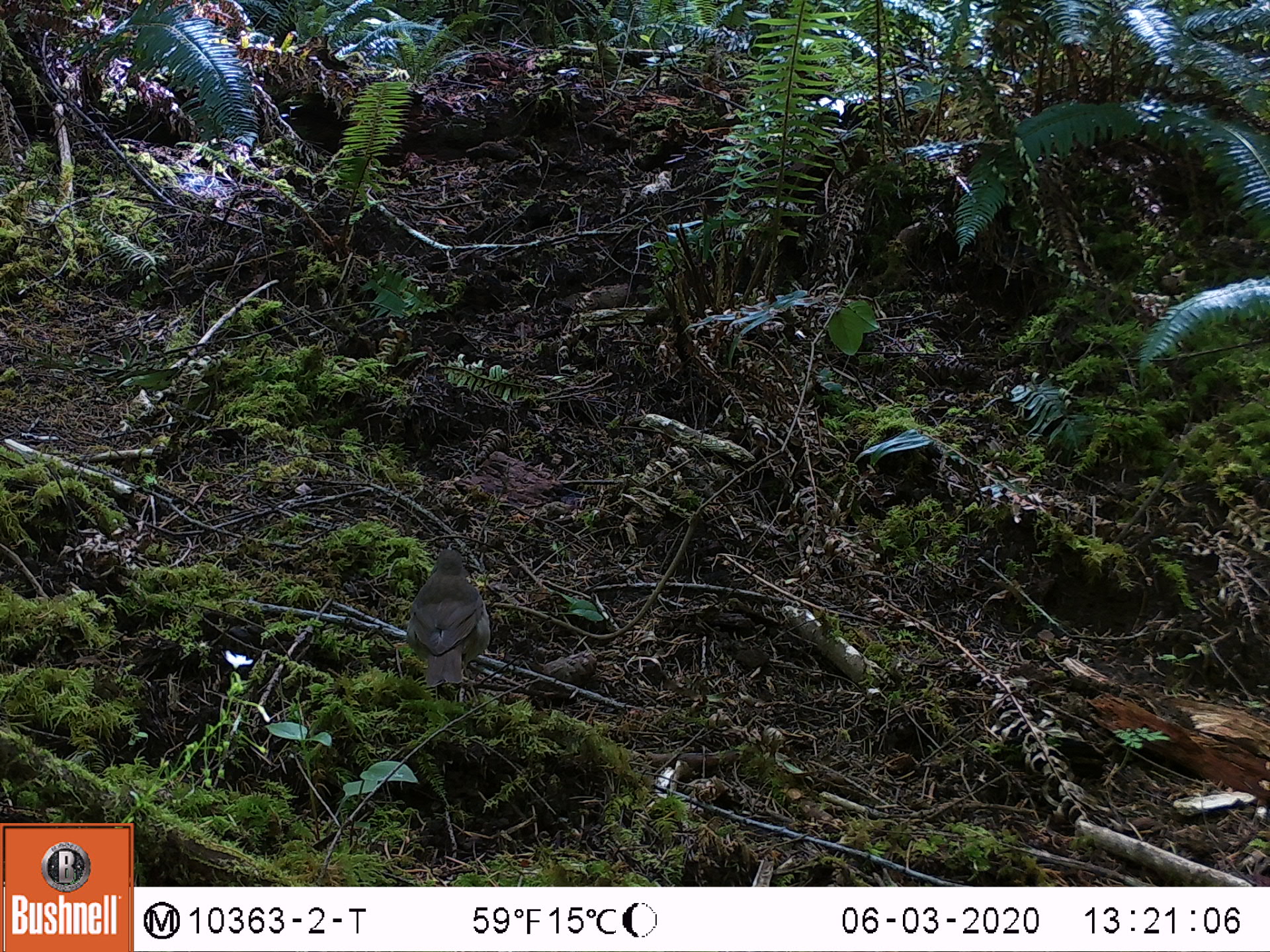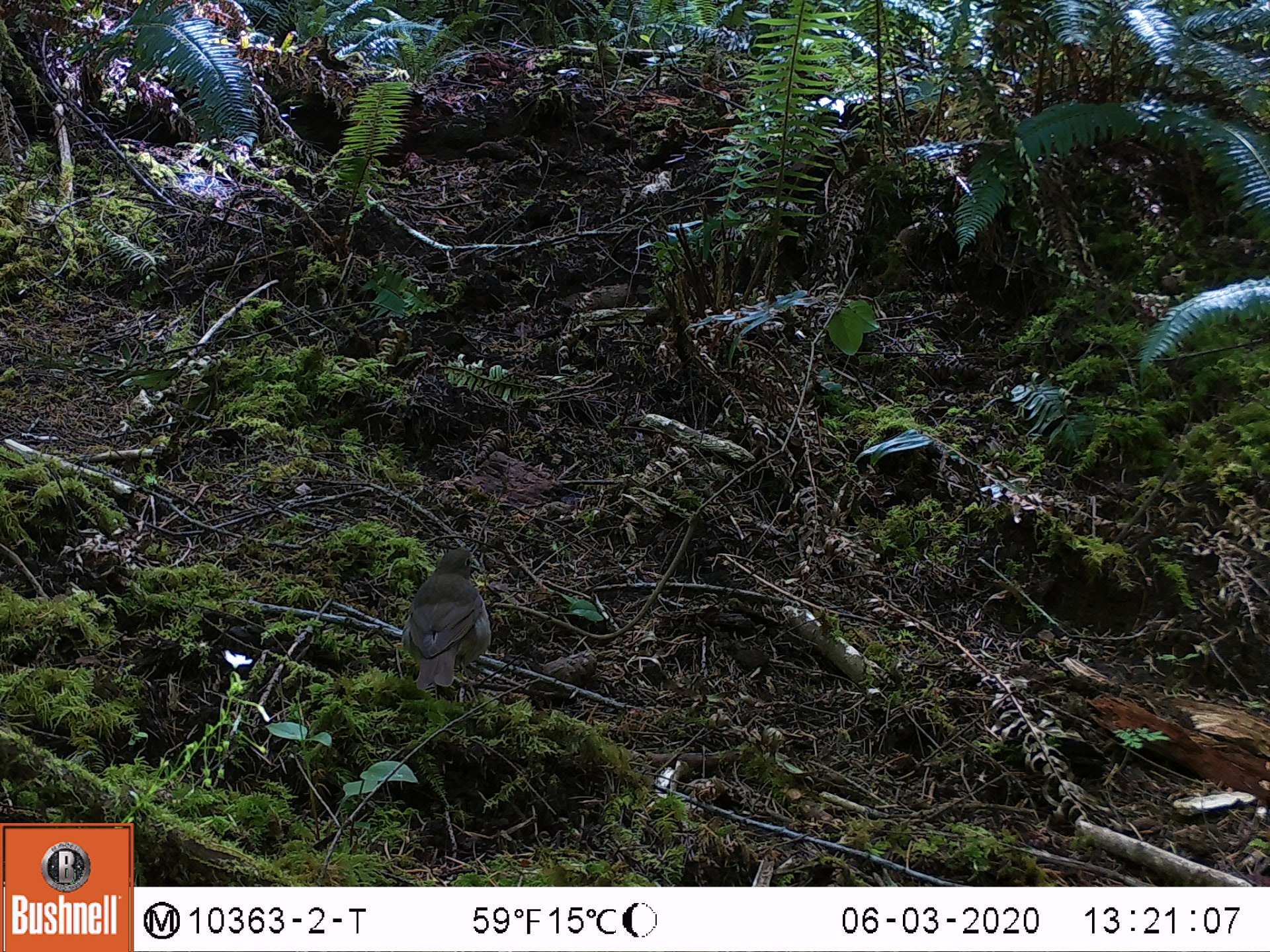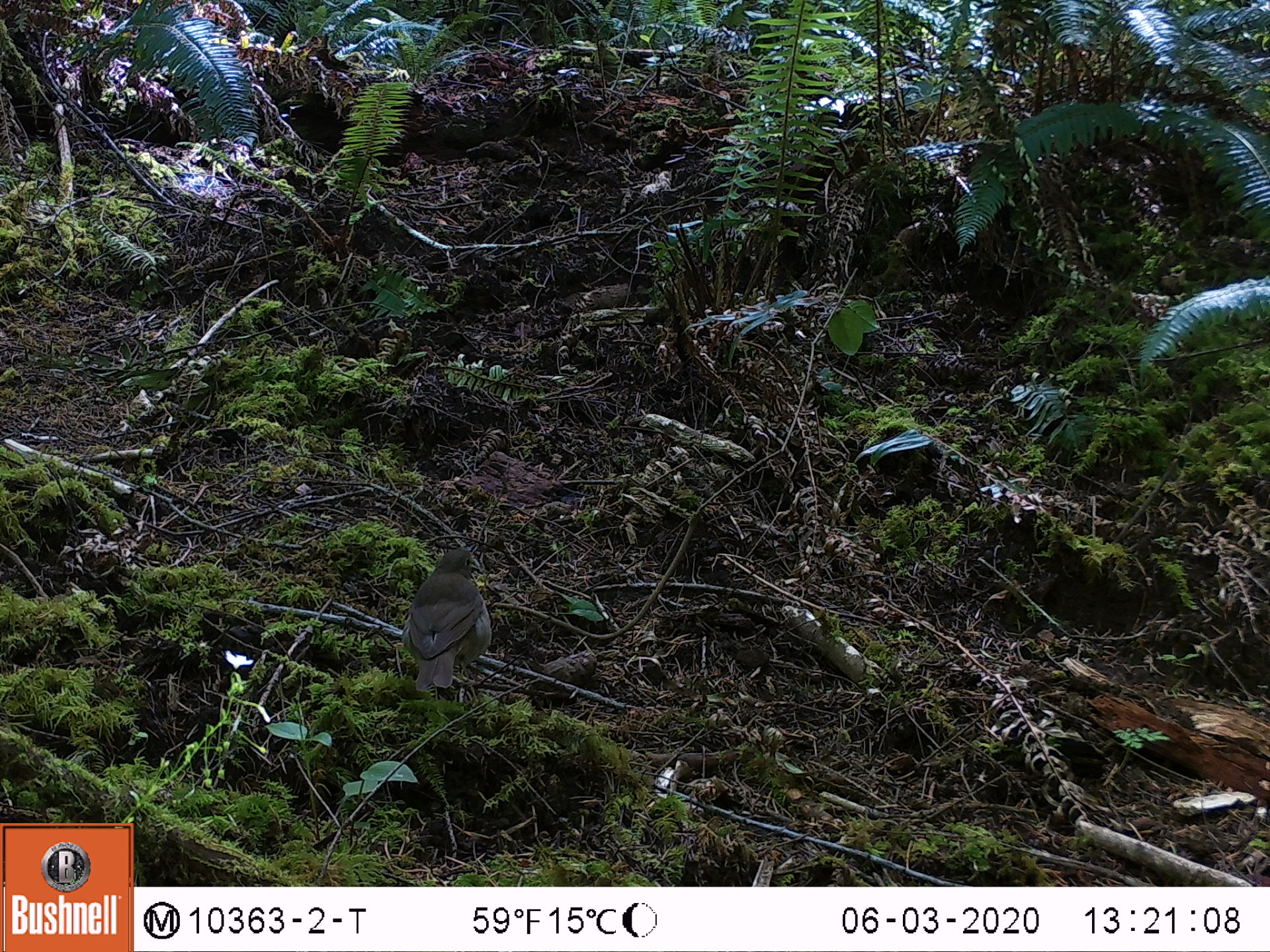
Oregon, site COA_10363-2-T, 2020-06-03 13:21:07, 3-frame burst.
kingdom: Animalia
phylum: Chordata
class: Aves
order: Passeriformes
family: Turdidae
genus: Catharus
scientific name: Catharus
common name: brown thrushes and nightingale-thrushes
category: catharus species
Catharus species (brown thrushes and nightingale-thrushes) (Catharus).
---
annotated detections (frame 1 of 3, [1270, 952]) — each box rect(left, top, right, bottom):
catharus species: rect(403, 545, 493, 690)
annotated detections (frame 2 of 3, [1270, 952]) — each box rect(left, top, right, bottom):
catharus species: rect(403, 547, 493, 690)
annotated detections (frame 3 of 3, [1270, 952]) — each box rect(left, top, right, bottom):
catharus species: rect(408, 546, 492, 697)